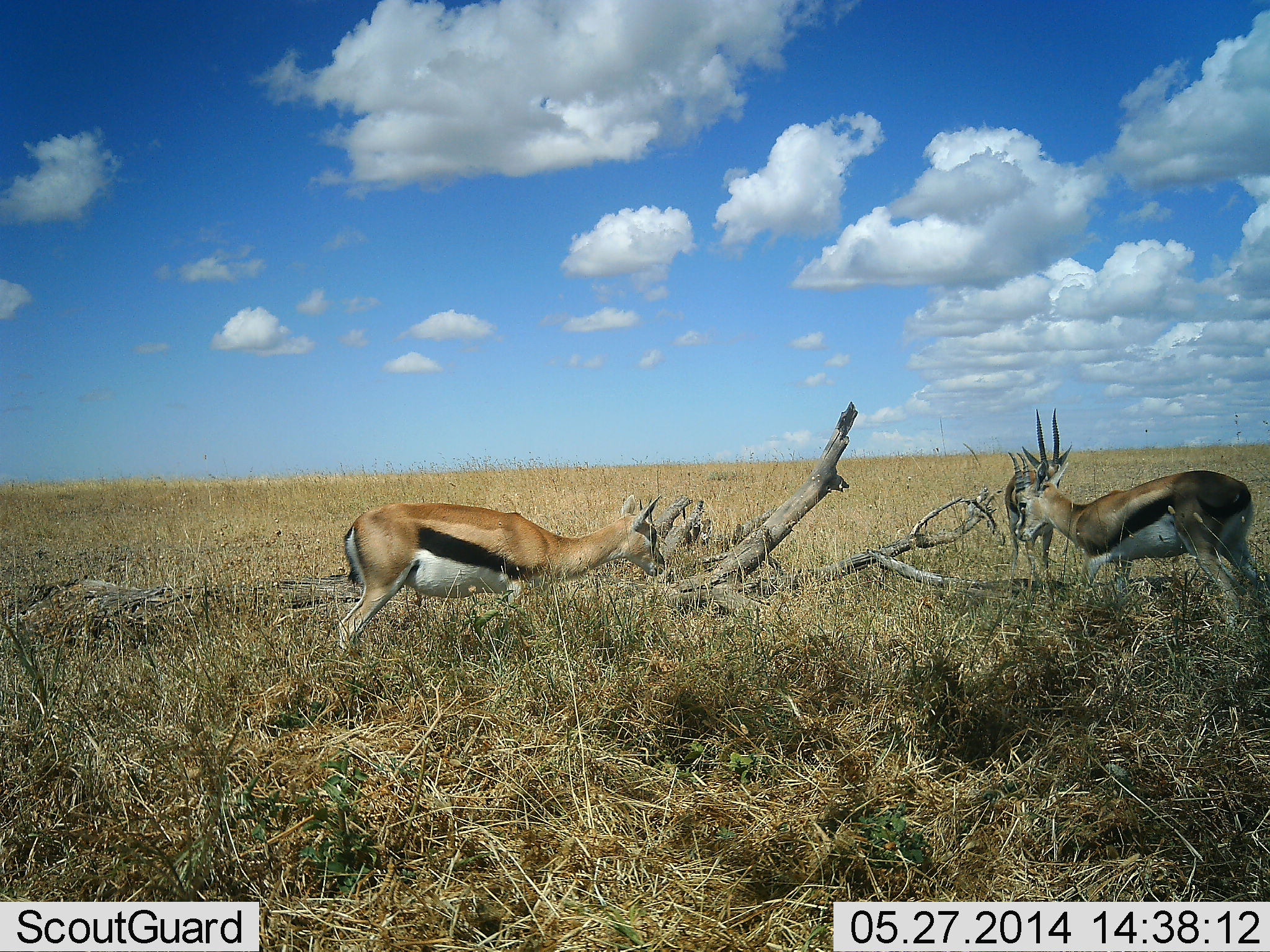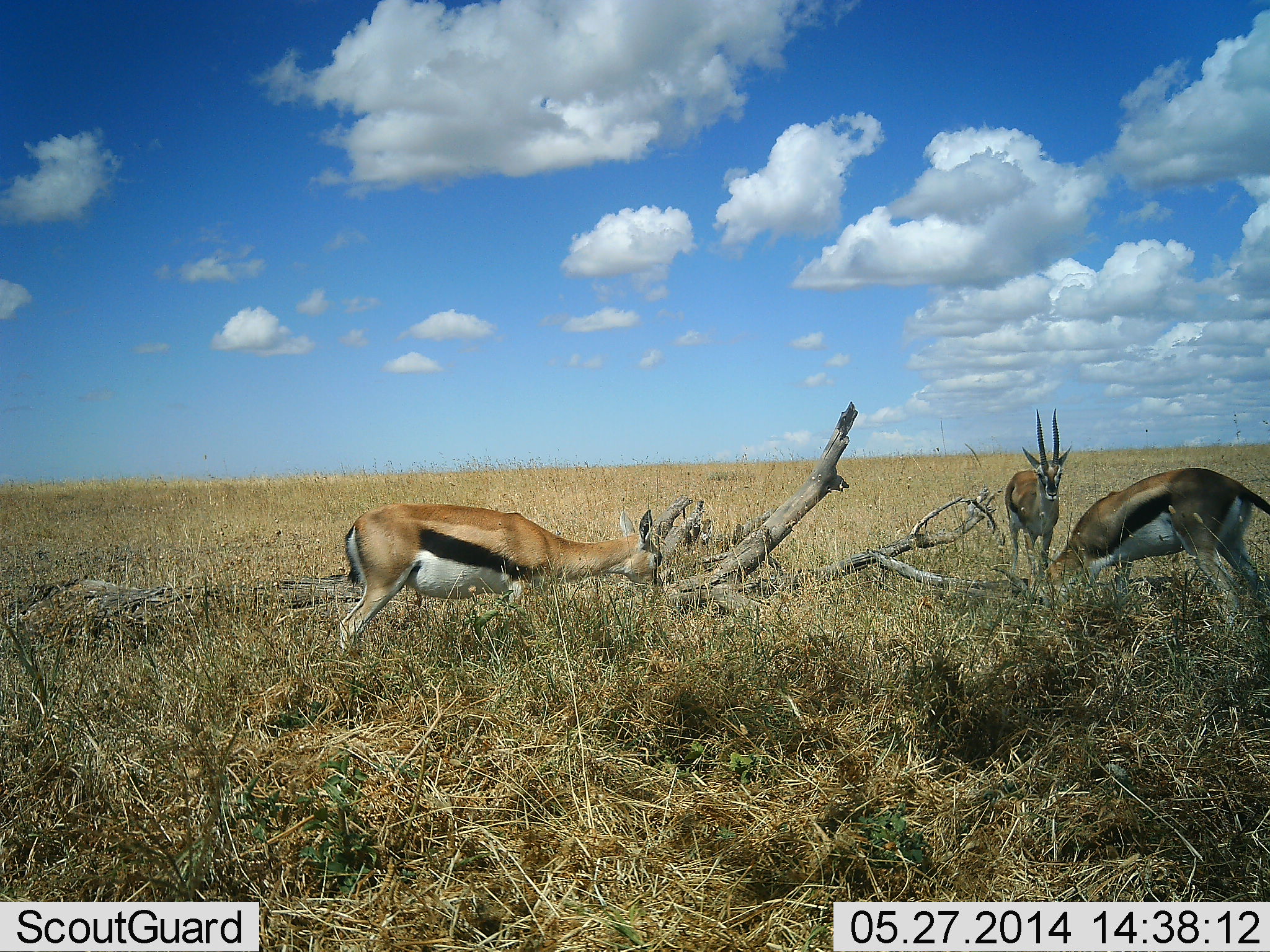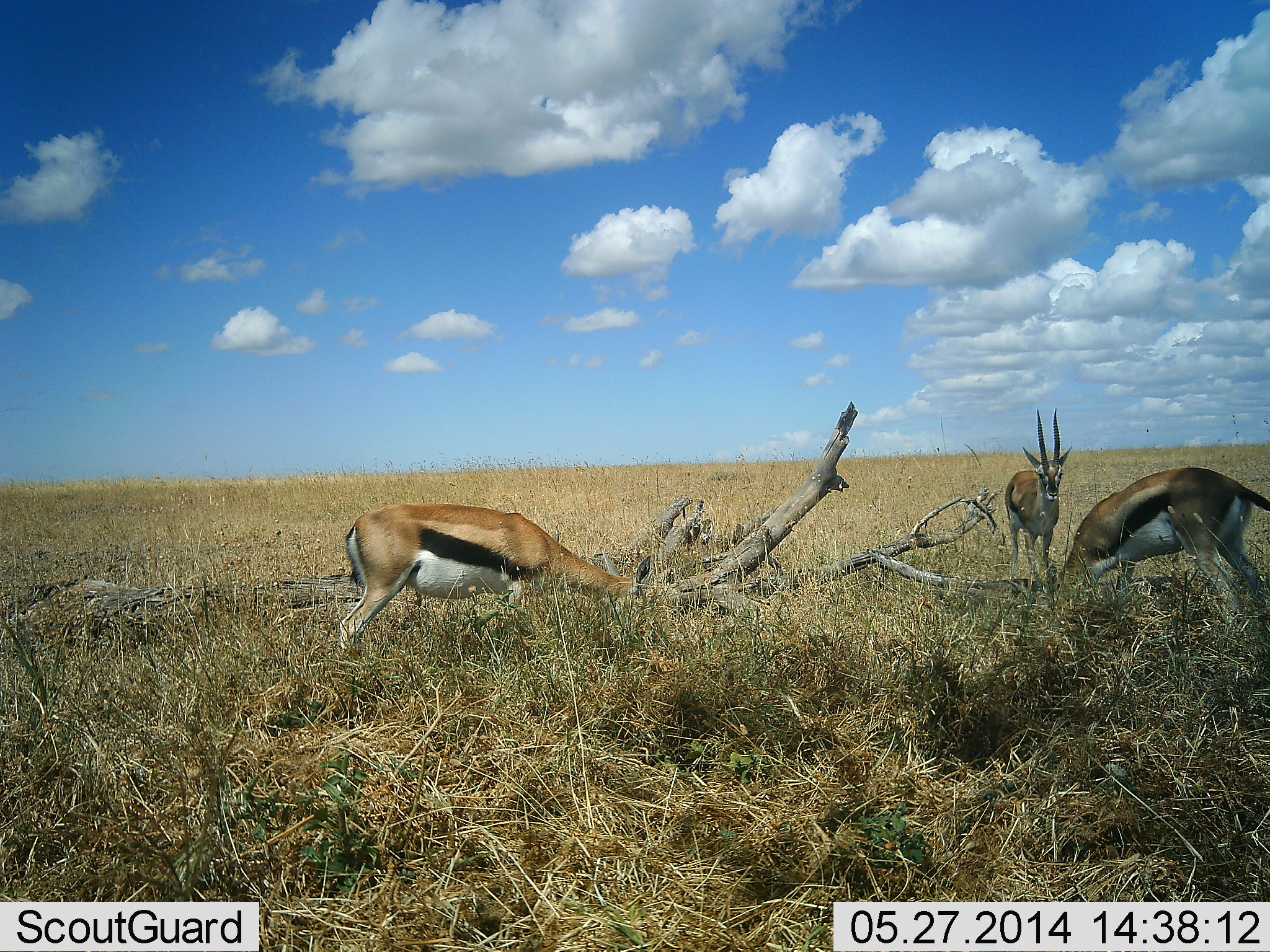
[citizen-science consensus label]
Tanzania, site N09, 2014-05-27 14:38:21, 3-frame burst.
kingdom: Animalia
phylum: Chordata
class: Mammalia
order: Artiodactyla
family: Bovidae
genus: Eudorcas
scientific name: Eudorcas thomsonii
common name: thomson's gazelle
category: gazellethomsons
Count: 3.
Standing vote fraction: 59%.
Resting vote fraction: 0%.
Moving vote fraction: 6%.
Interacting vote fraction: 0%.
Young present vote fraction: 0%.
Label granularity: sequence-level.